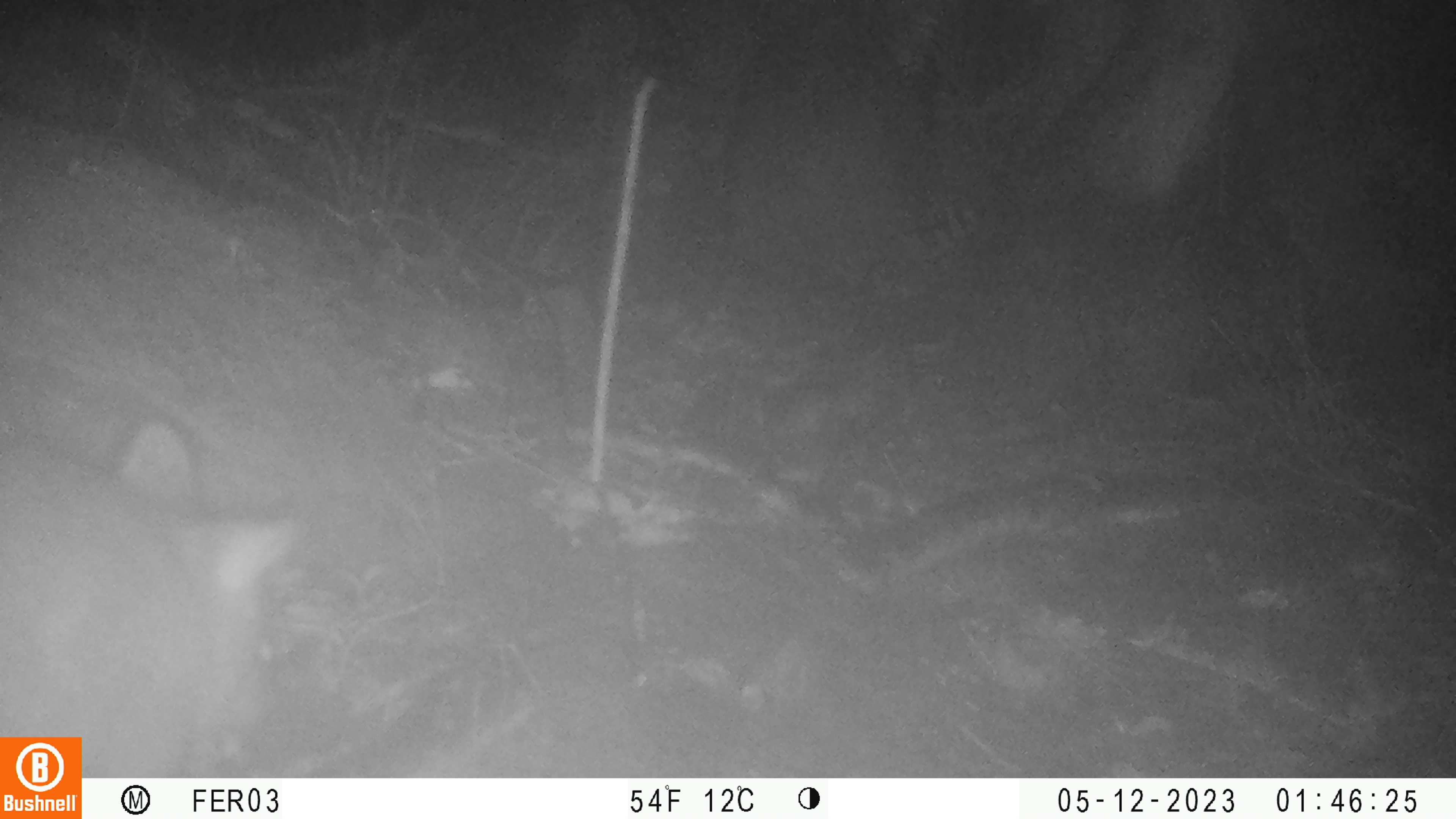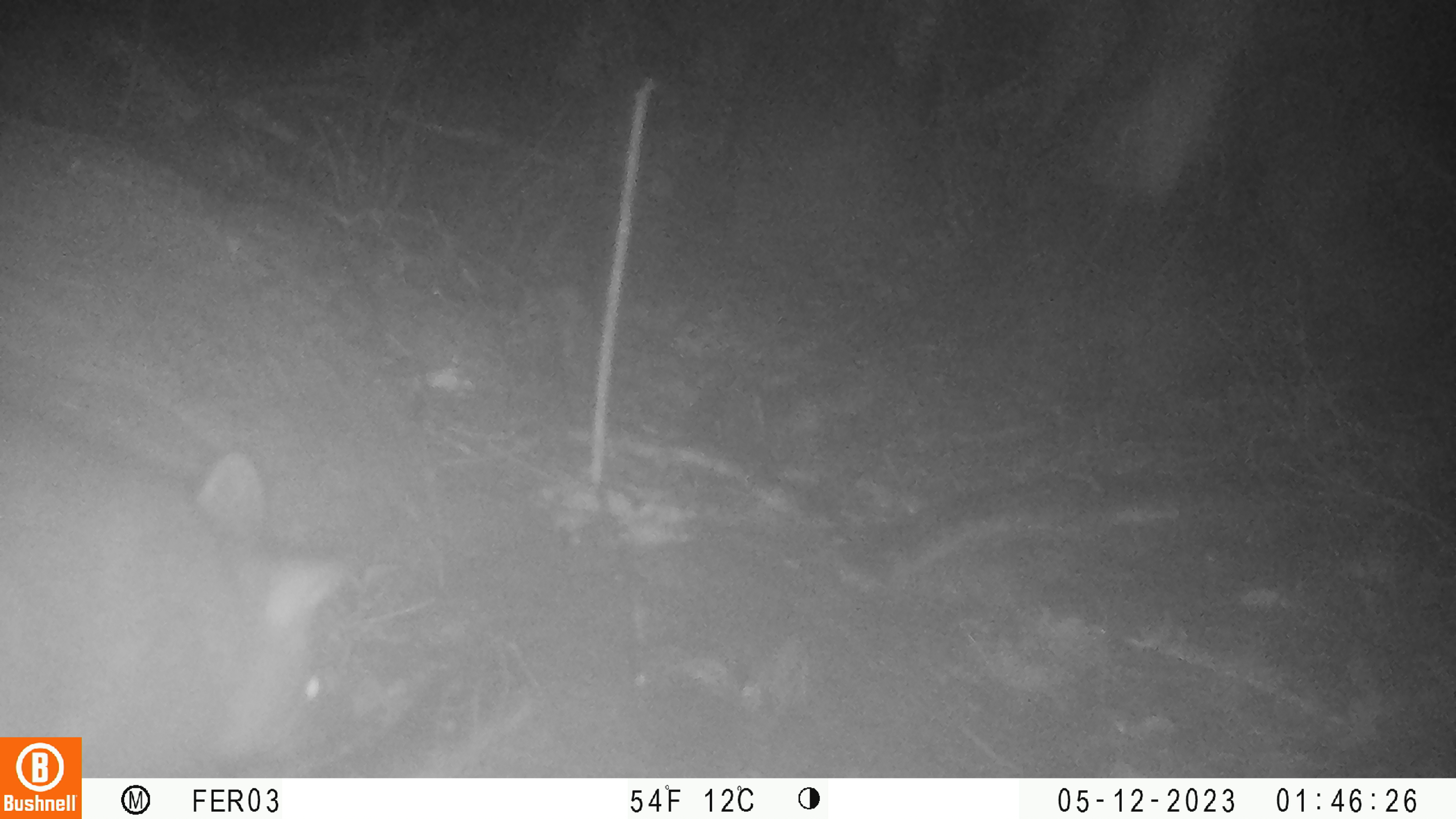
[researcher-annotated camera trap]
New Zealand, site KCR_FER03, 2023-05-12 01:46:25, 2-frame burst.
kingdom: Animalia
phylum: Chordata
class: Mammalia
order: Diprotodontia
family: Phalangeridae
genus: Trichosurus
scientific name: Trichosurus vulpecula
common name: common brushtail possum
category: possum